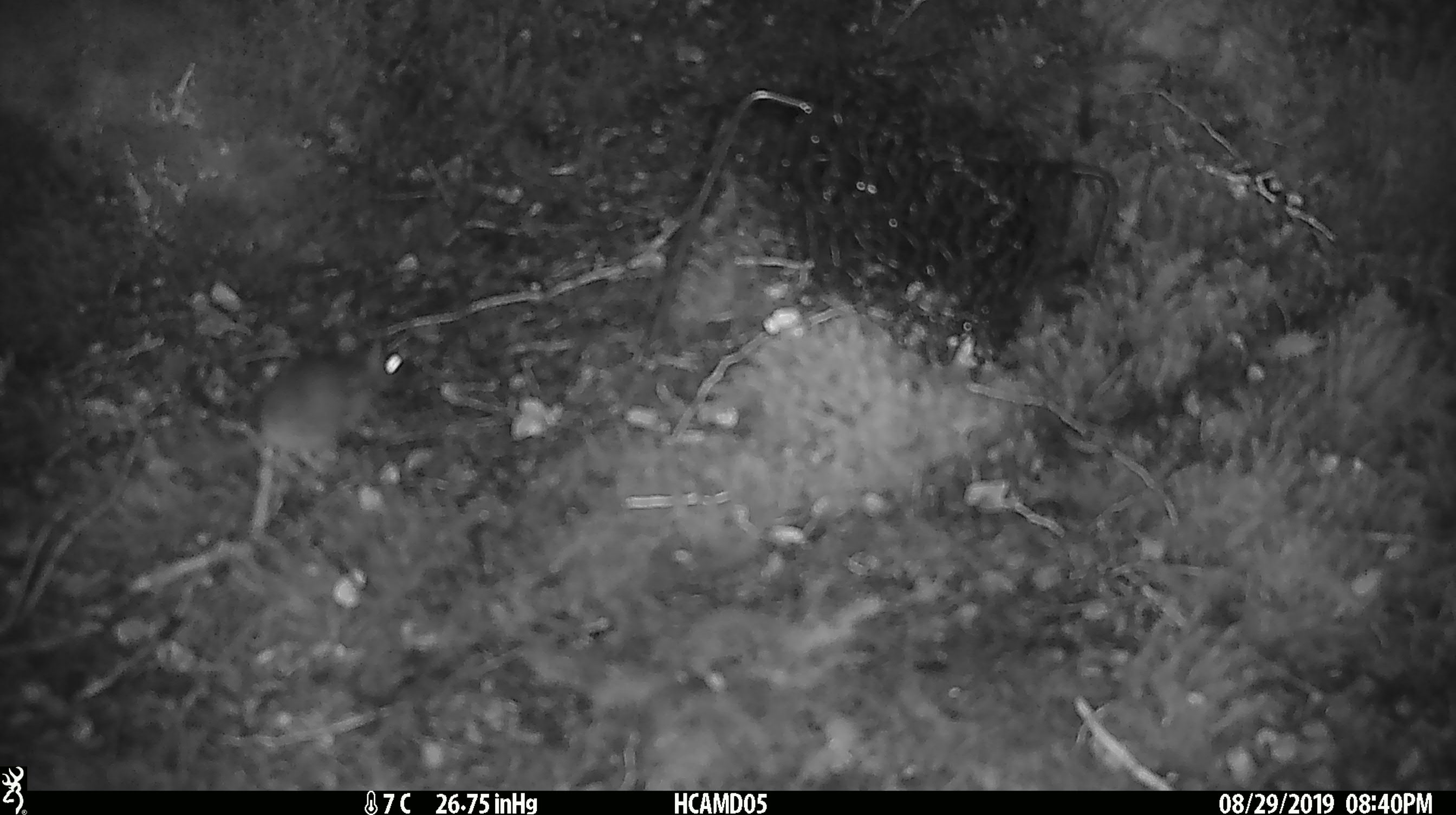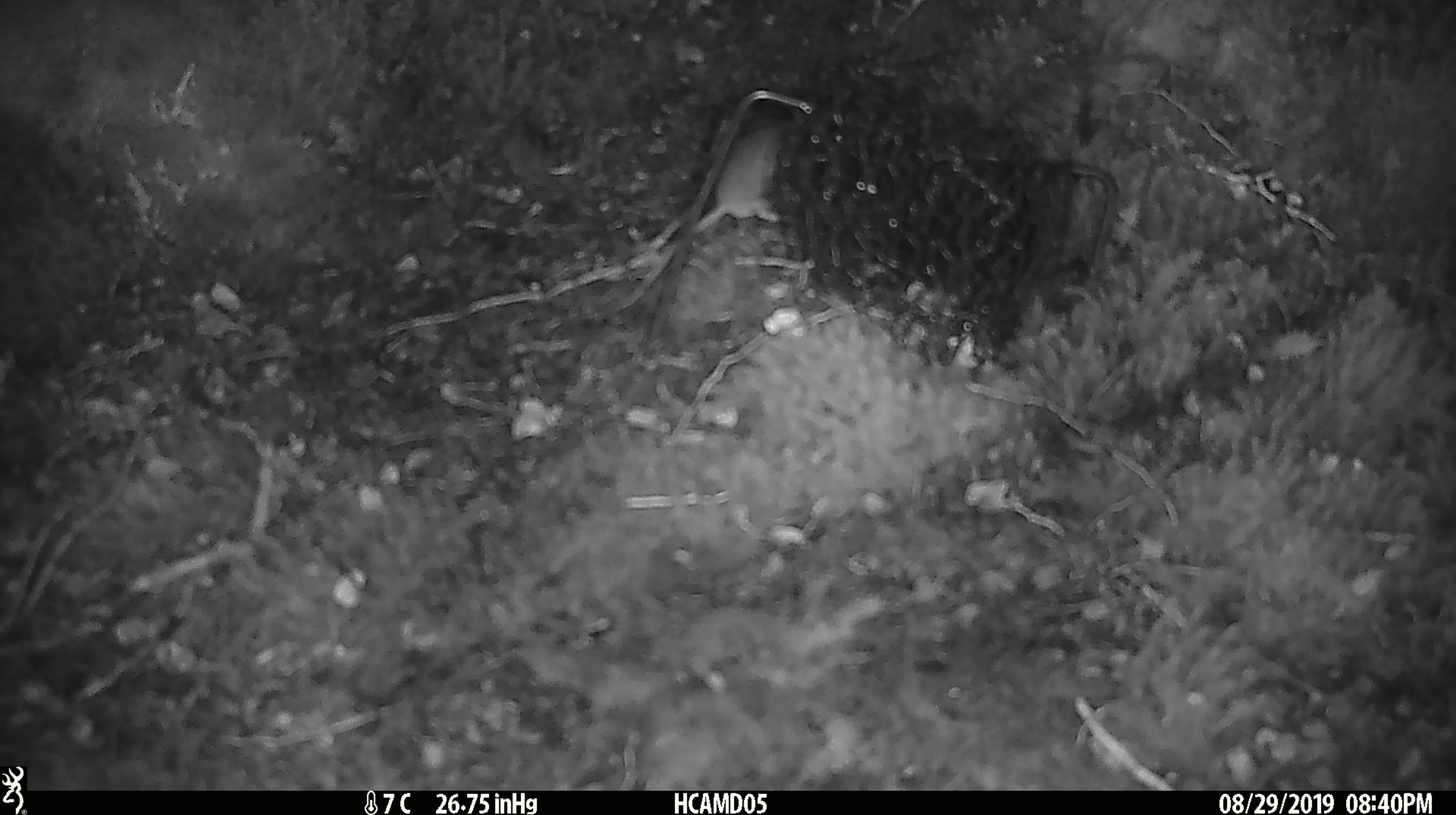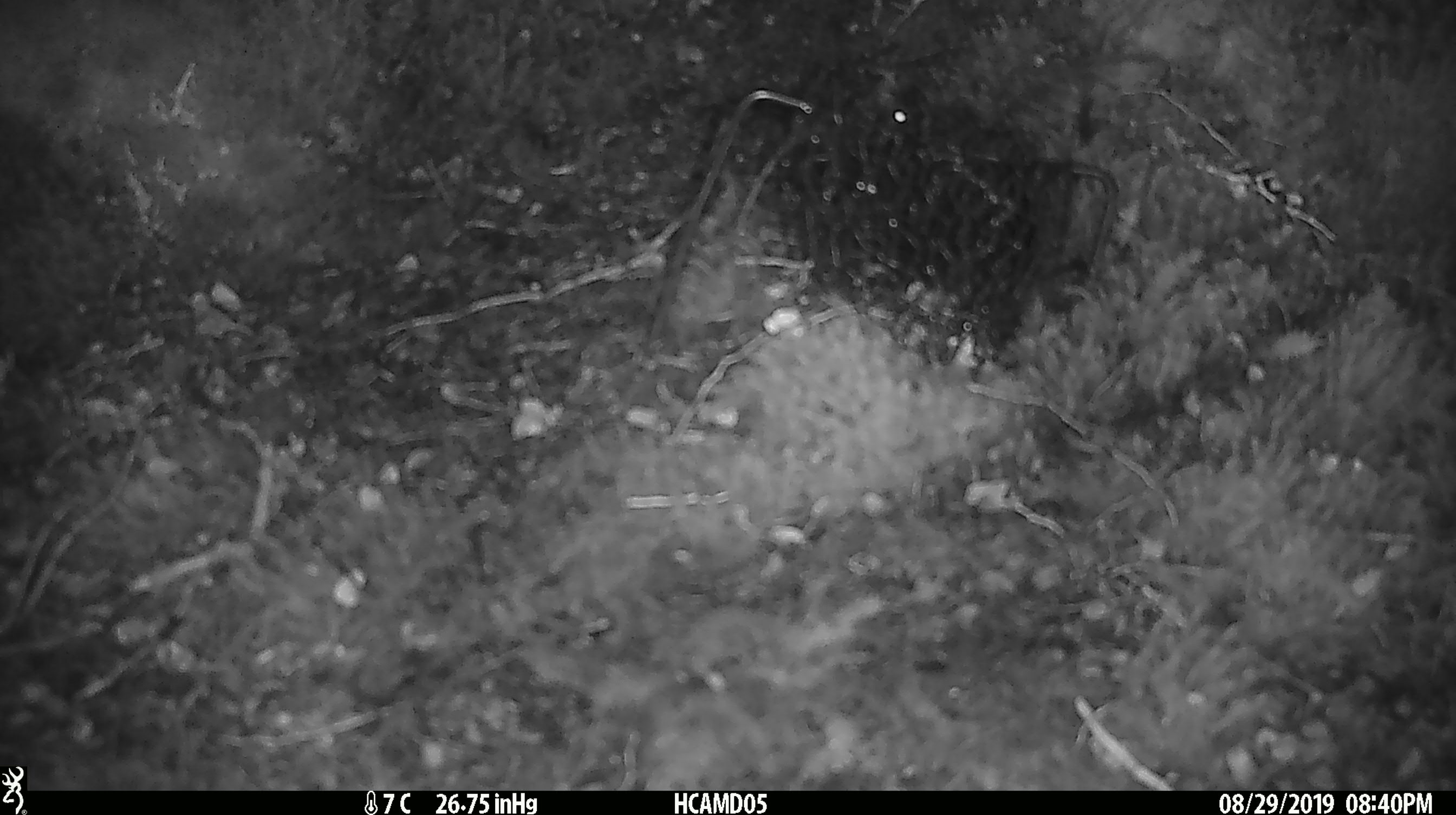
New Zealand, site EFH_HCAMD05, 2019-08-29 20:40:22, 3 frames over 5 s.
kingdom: Animalia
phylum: Chordata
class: Mammalia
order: Rodentia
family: Muridae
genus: Mus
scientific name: Mus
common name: mouse